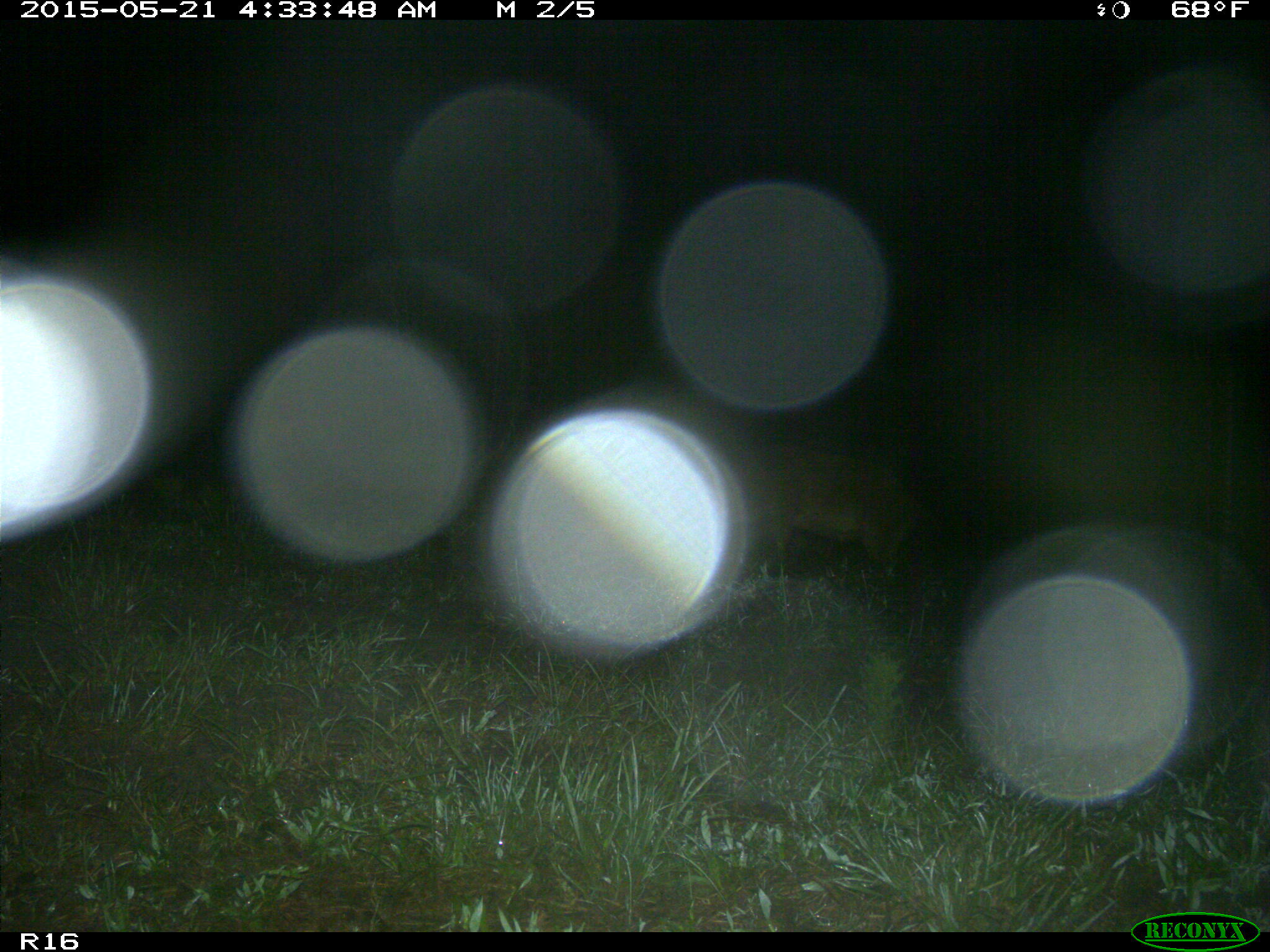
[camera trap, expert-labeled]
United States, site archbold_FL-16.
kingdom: Animalia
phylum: Chordata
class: Mammalia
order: Artiodactyla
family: Suidae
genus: Sus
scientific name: Sus scrofa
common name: wild boar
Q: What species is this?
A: Sus scrofa (wild boar).